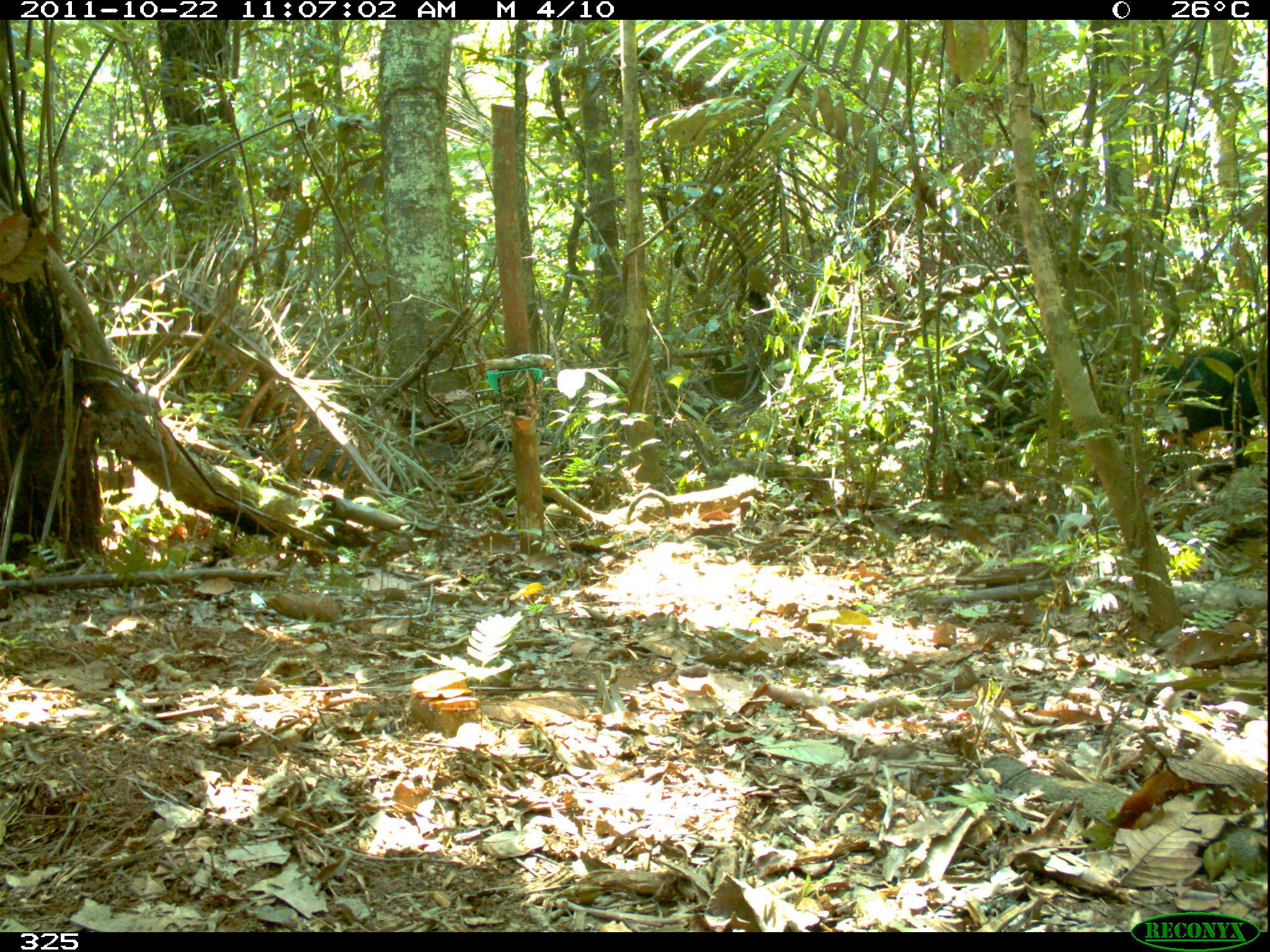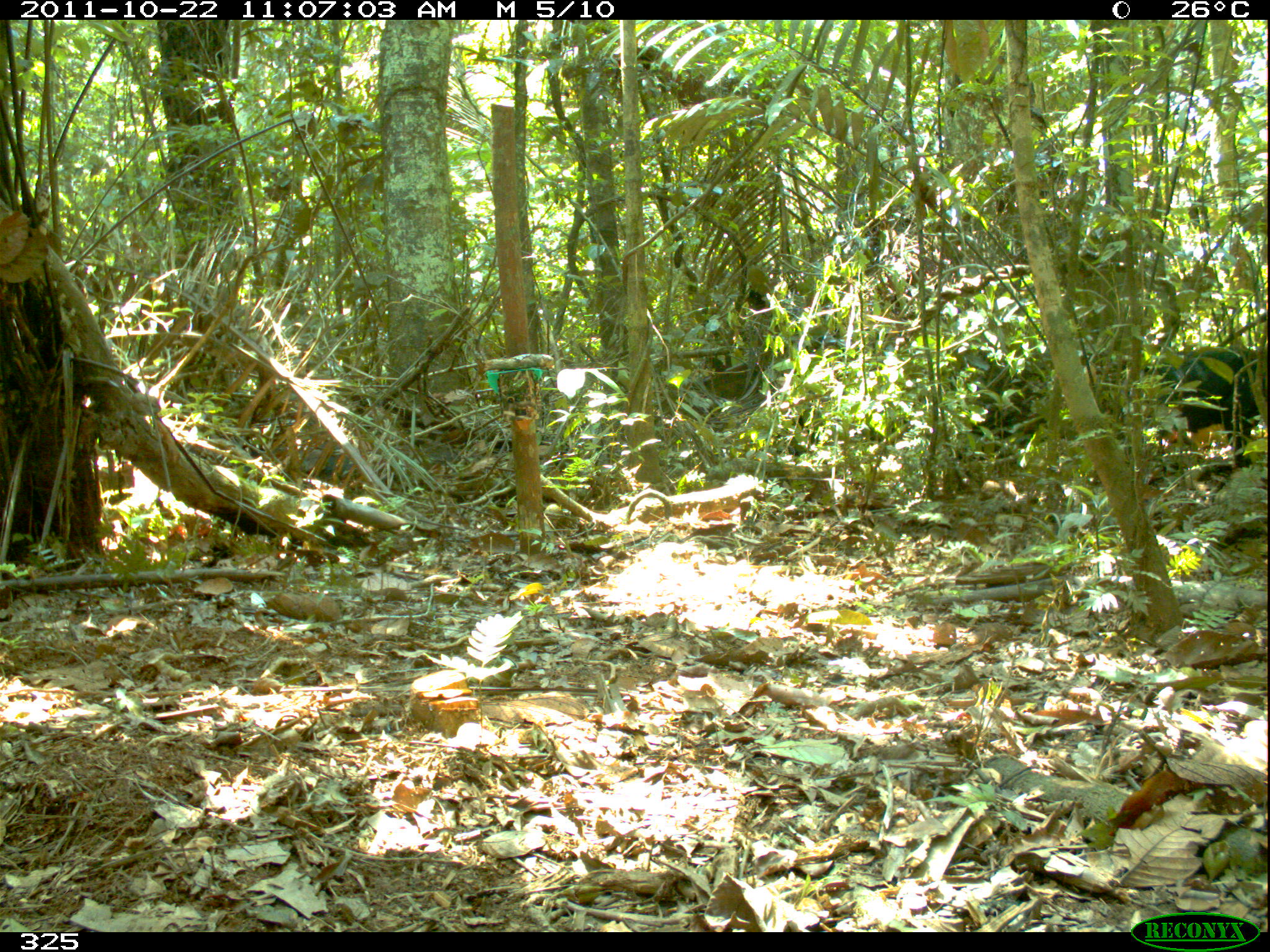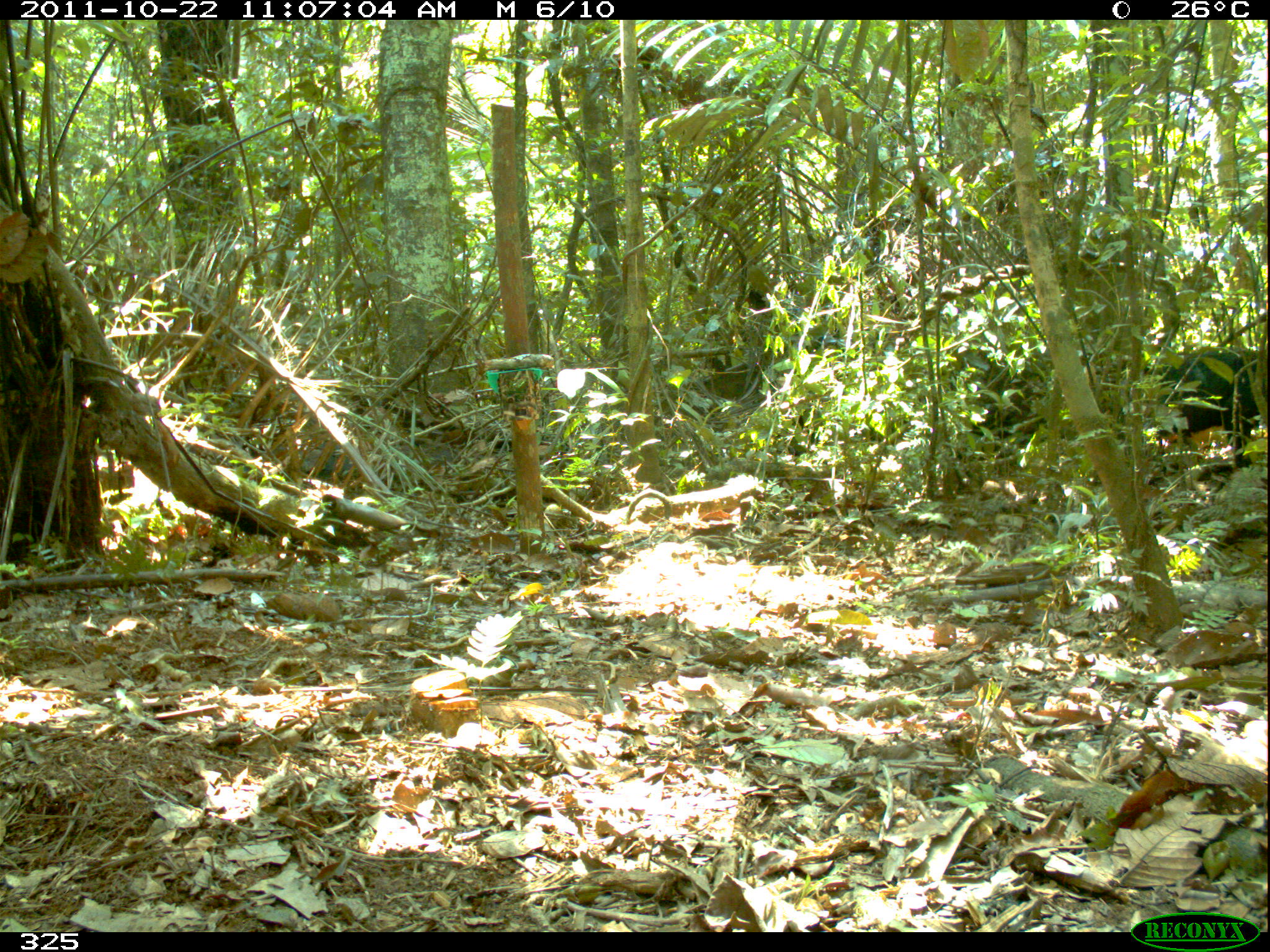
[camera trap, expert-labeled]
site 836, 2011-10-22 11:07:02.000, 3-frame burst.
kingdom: Animalia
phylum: Chordata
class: Mammalia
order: Artiodactyla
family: Tayassuidae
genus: Tayassu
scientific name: Tayassu pecari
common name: white-lipped peccary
Tayassu pecari (white-lipped peccary).